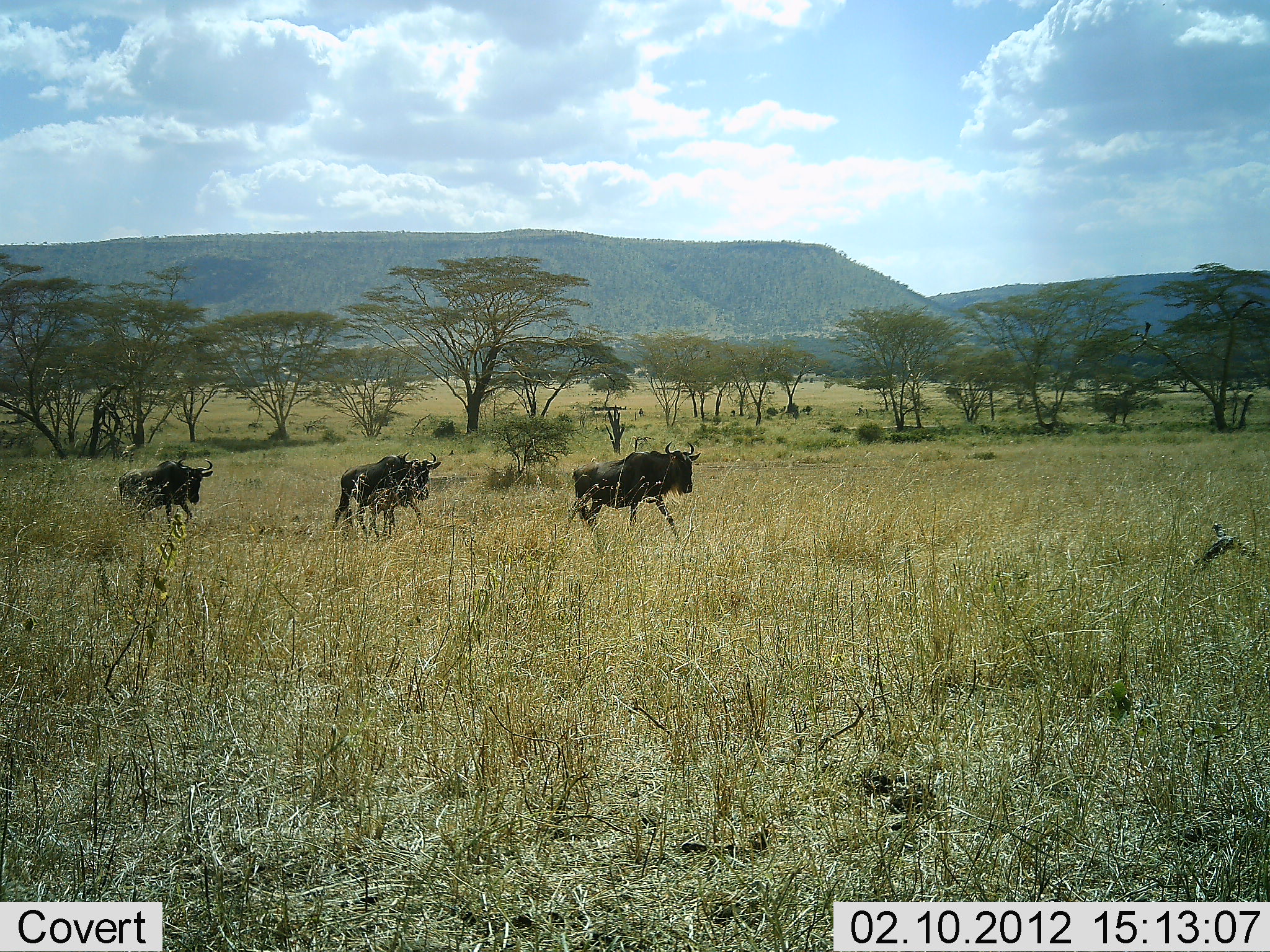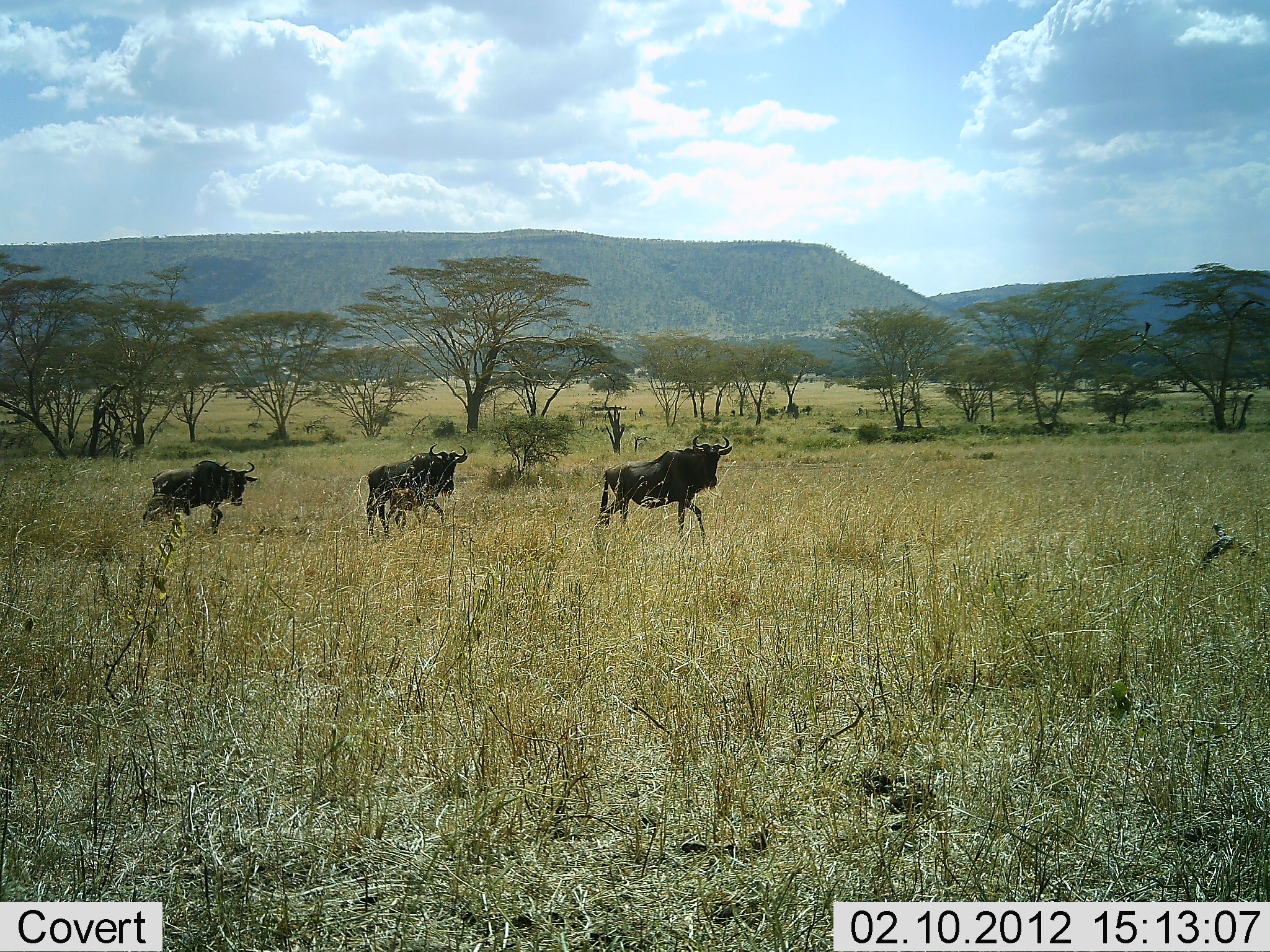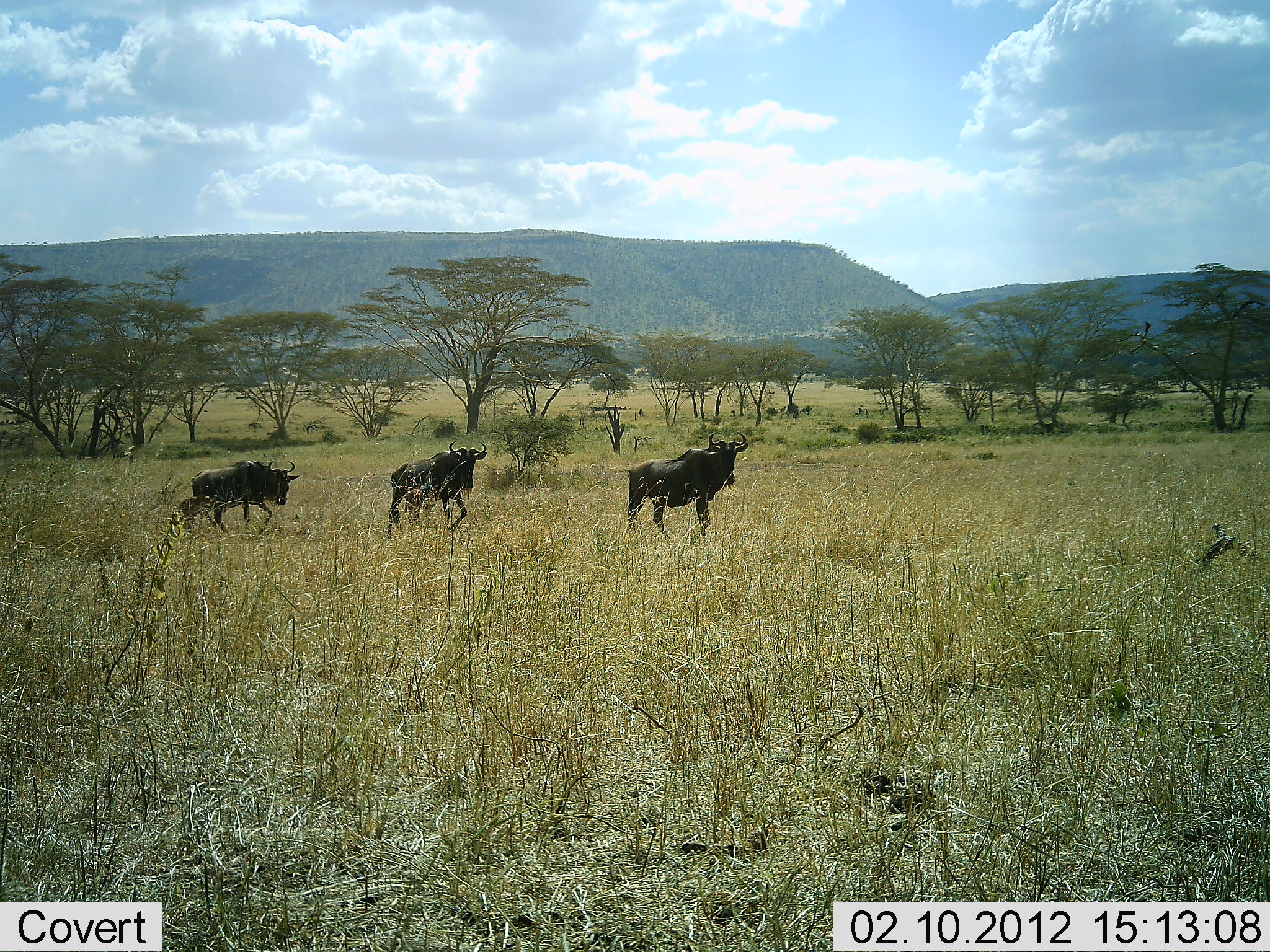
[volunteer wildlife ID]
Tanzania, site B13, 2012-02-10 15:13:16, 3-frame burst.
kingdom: Animalia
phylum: Chordata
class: Mammalia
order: Artiodactyla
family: Bovidae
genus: Connochaetes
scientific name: Connochaetes taurinus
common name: blue wildebeest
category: wildebeest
Wildebeest (blue wildebeest) (Connochaetes taurinus), count 3. Behavior (volunteer vote fractions): standing 5%, resting 0%, moving 100%, interacting 0%. Young present (vote fraction): 0%. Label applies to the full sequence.